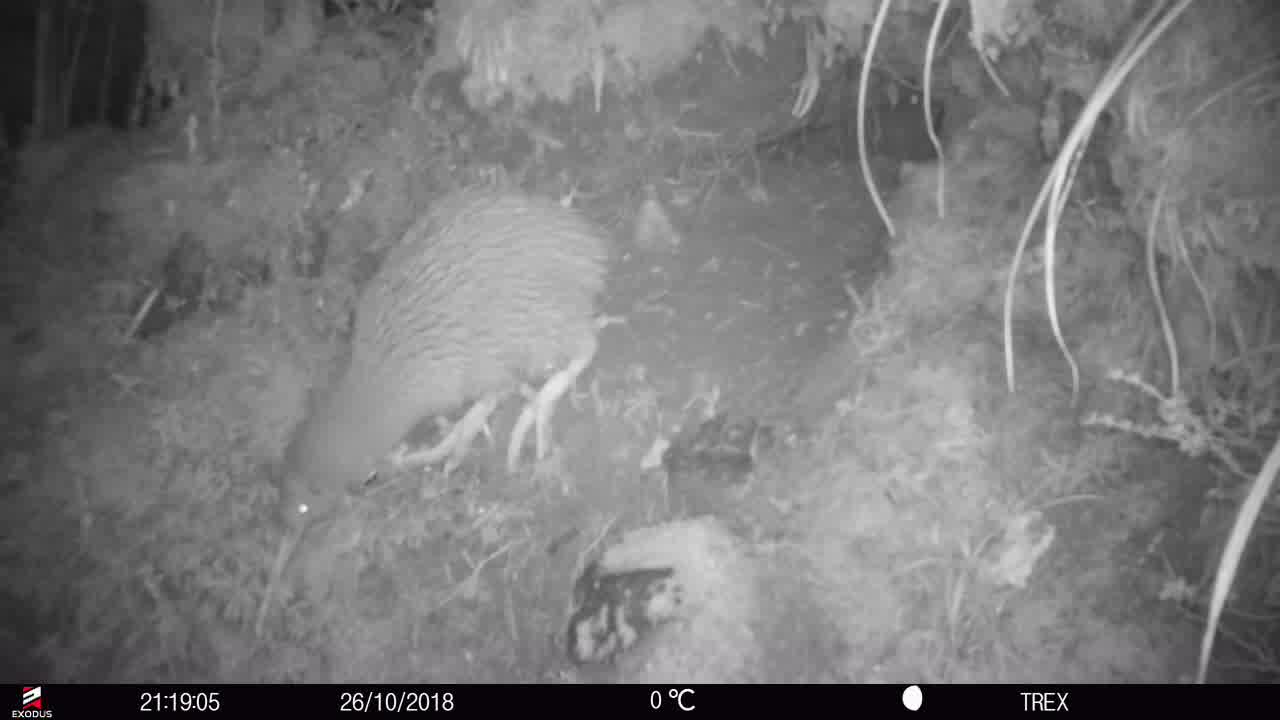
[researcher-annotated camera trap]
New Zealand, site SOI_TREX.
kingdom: Animalia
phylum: Chordata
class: Aves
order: Apterygiformes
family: Apterygidae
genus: Apteryx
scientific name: Apteryx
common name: kiwi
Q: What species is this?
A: Kiwi (Apteryx).